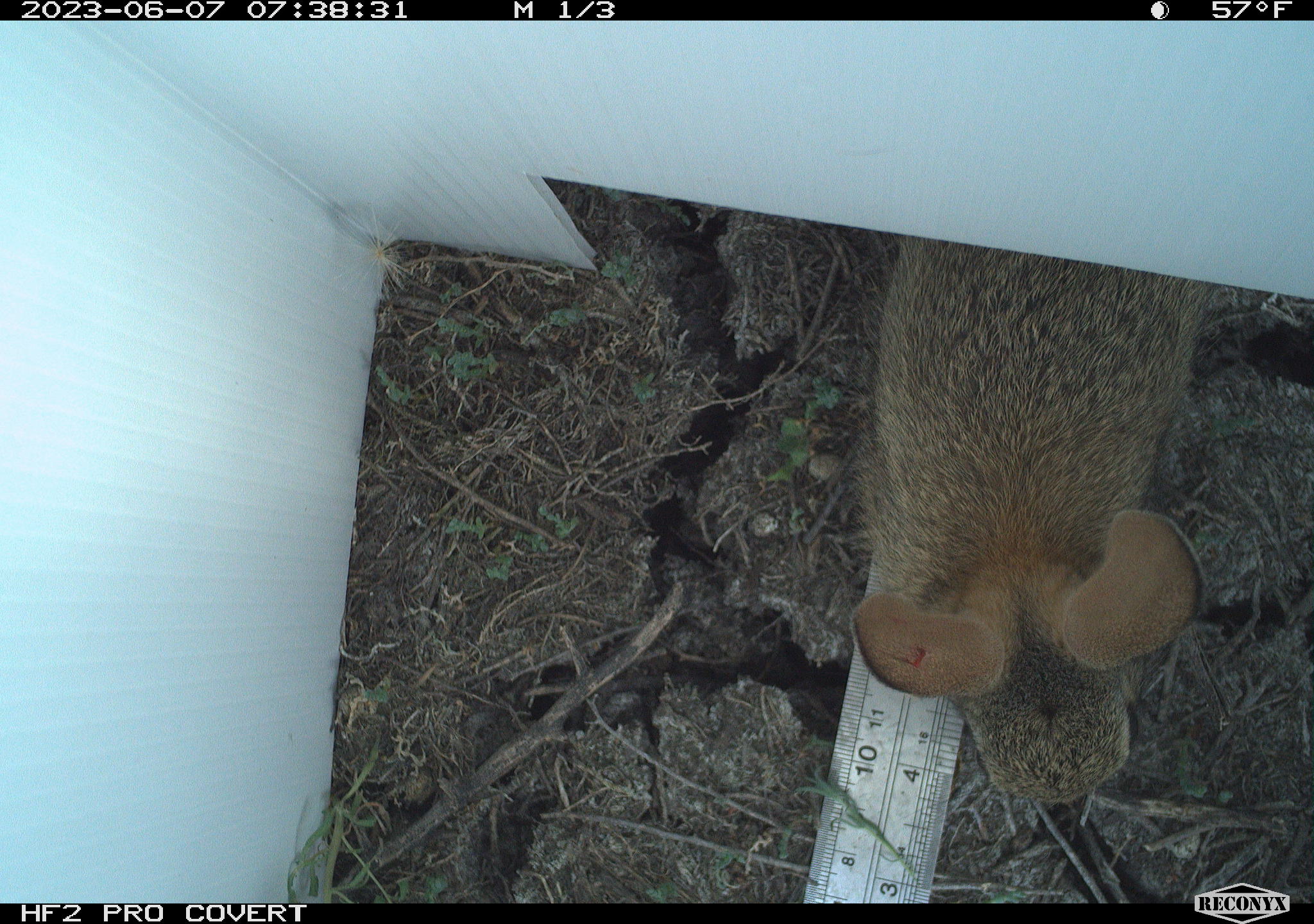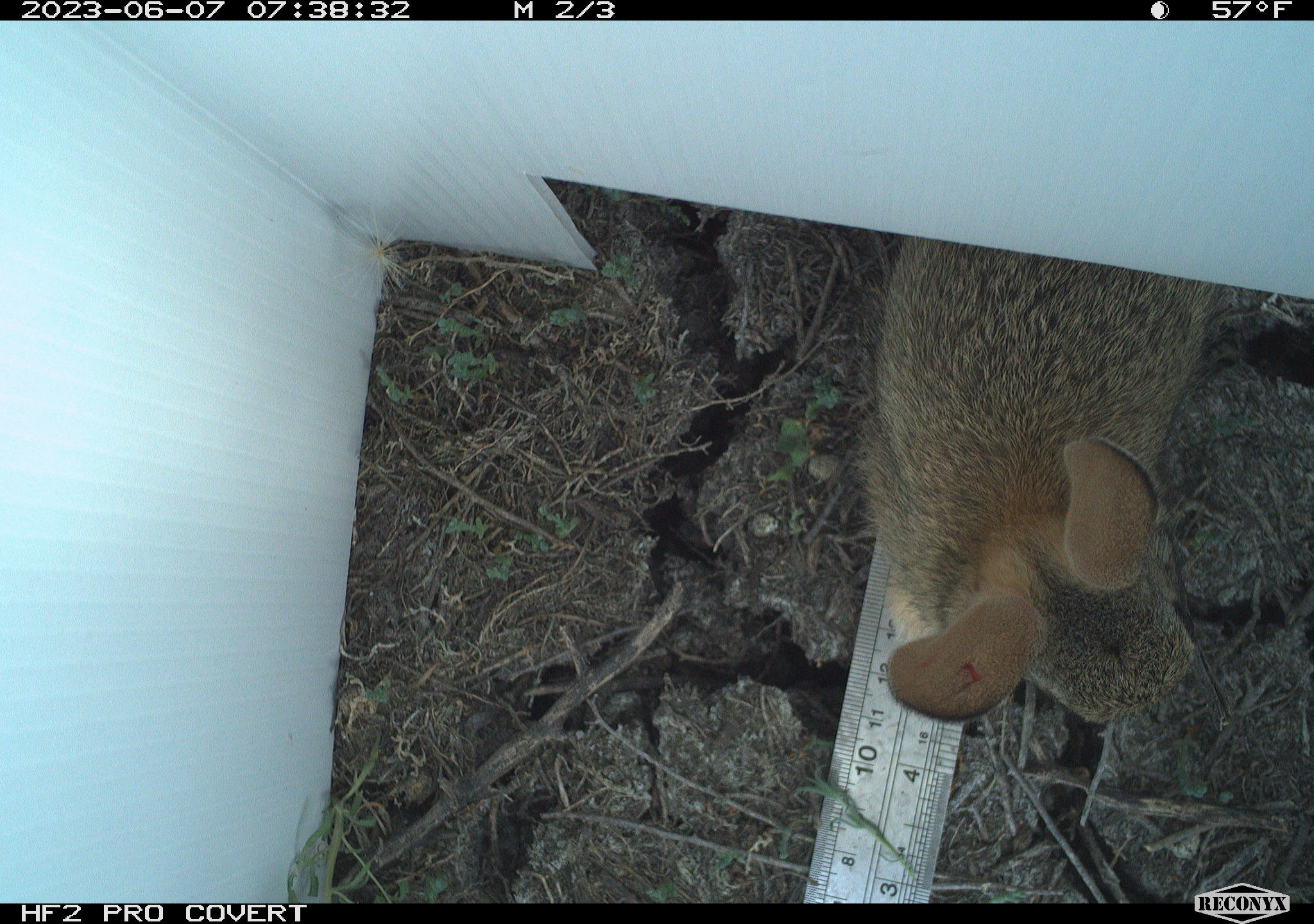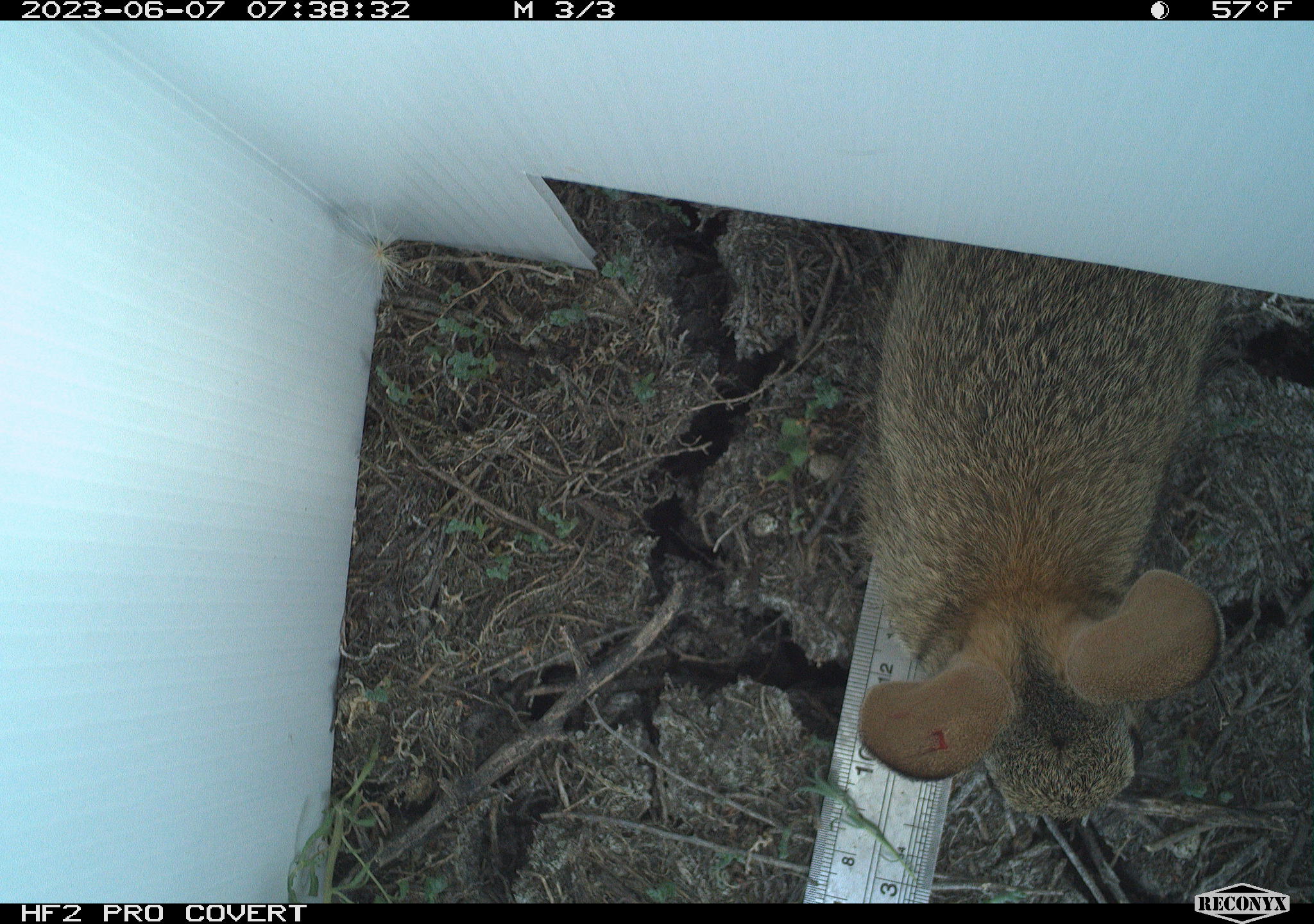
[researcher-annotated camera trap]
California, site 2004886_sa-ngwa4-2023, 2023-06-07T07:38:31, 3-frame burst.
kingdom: Animalia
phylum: Chordata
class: Mammalia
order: Lagomorpha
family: Leporidae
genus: Sylvilagus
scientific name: Sylvilagus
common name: cottontail rabbits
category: sylvilagus species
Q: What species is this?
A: Sylvilagus species (cottontail rabbits) (Sylvilagus).